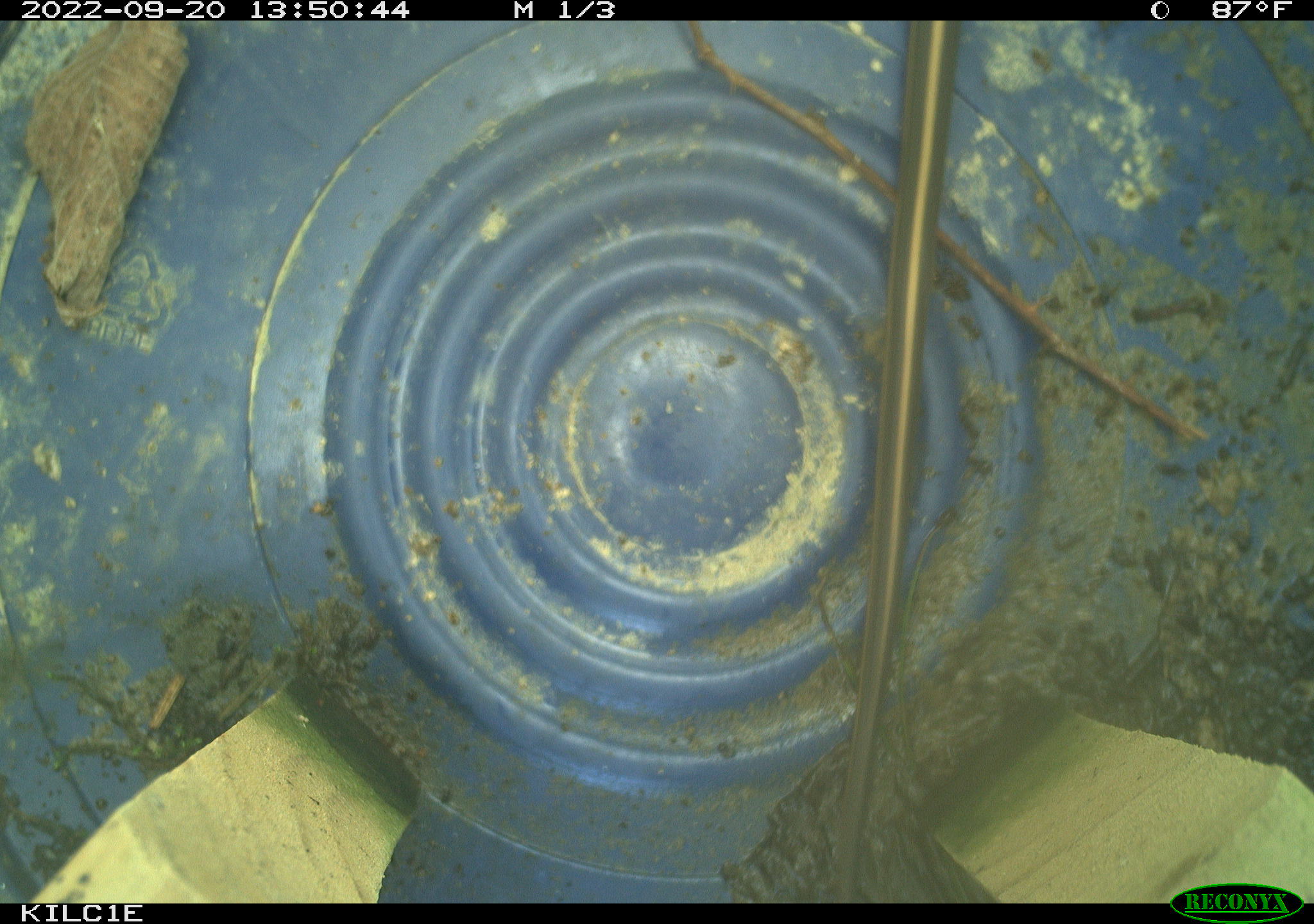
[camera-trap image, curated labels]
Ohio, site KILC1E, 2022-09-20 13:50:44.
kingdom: Animalia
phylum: Chordata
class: Reptilia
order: Squamata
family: Colubridae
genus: Thamnophis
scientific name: Thamnophis sirtalis sirtalis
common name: eastern gartersnake